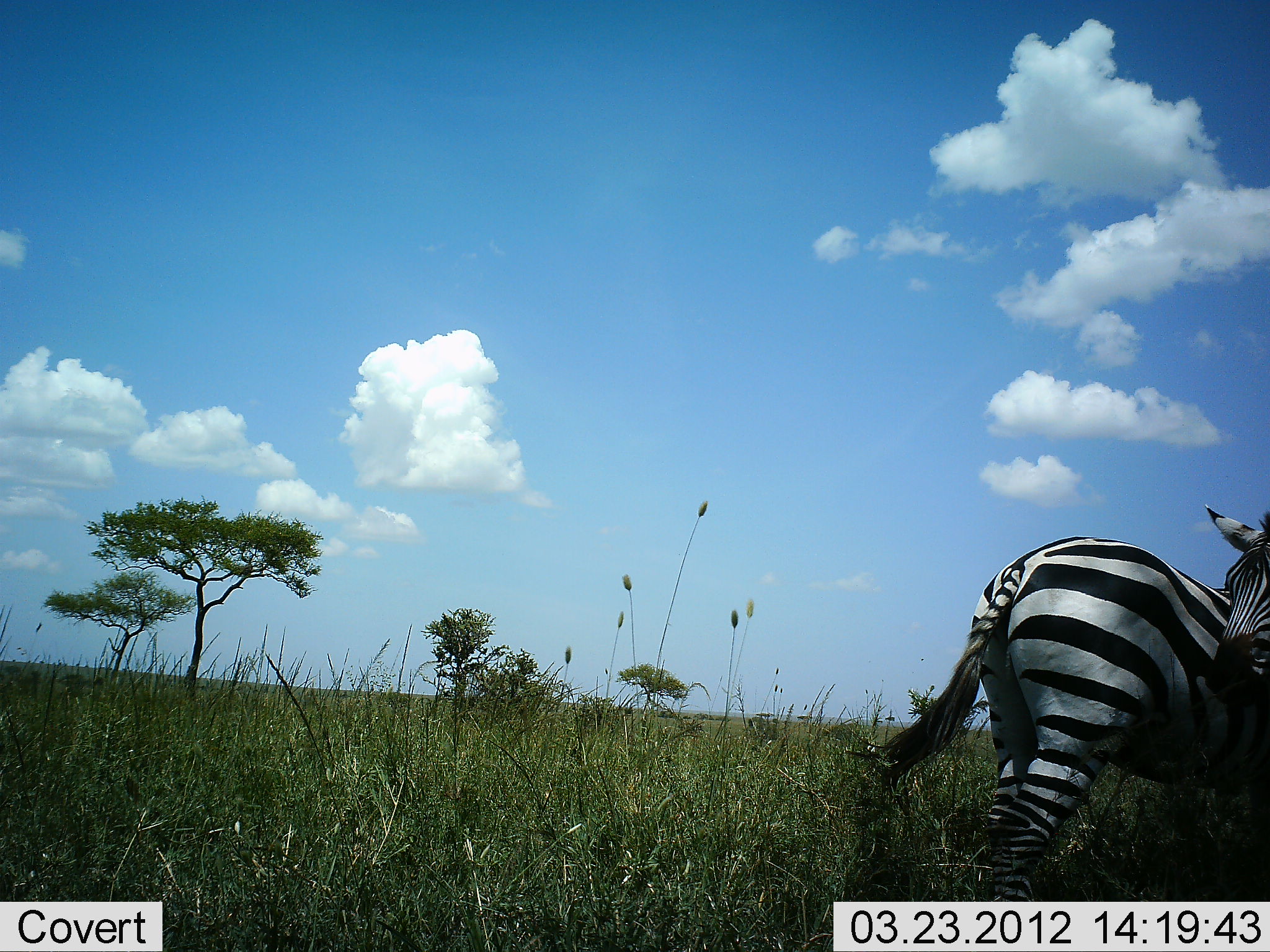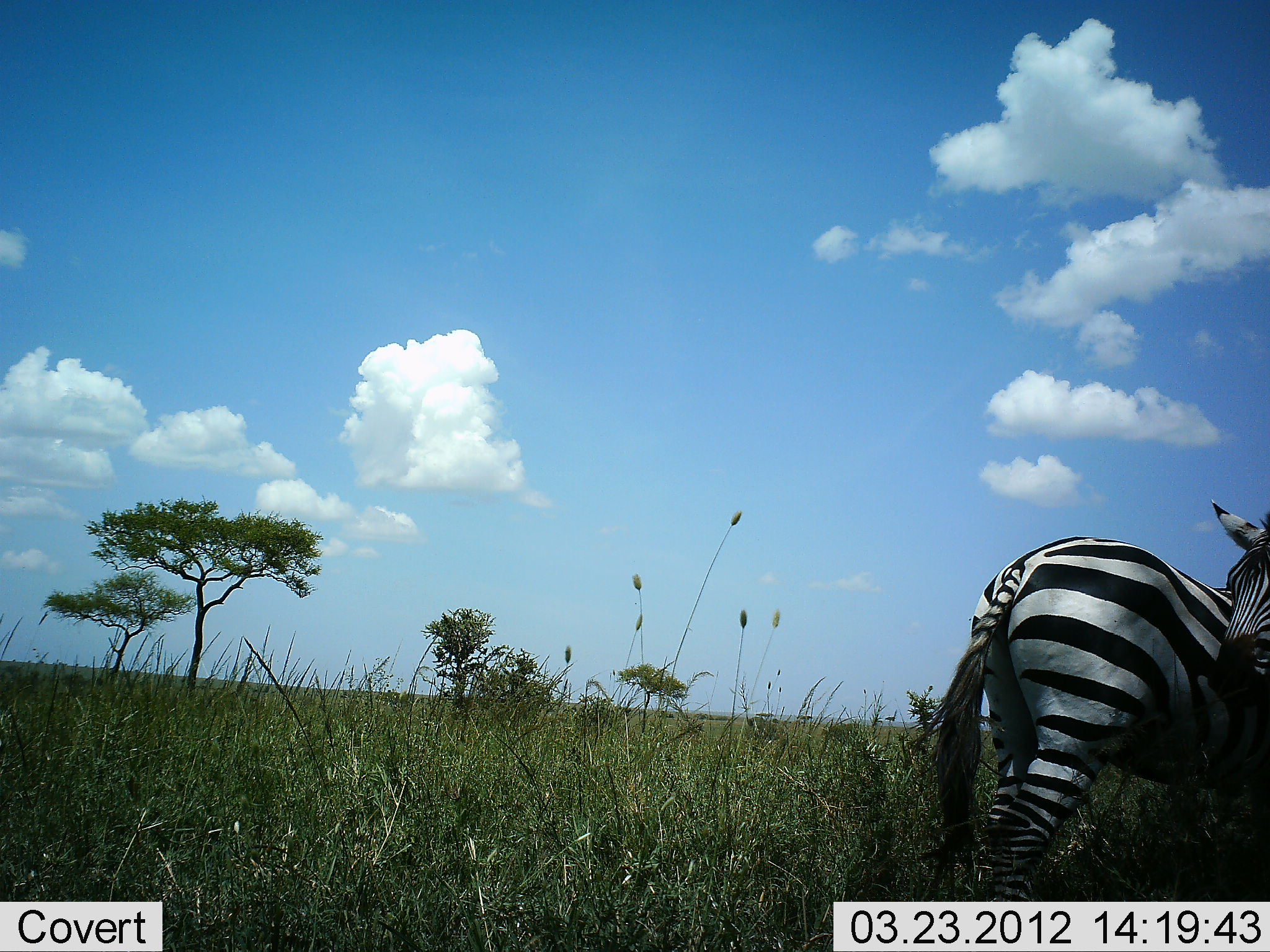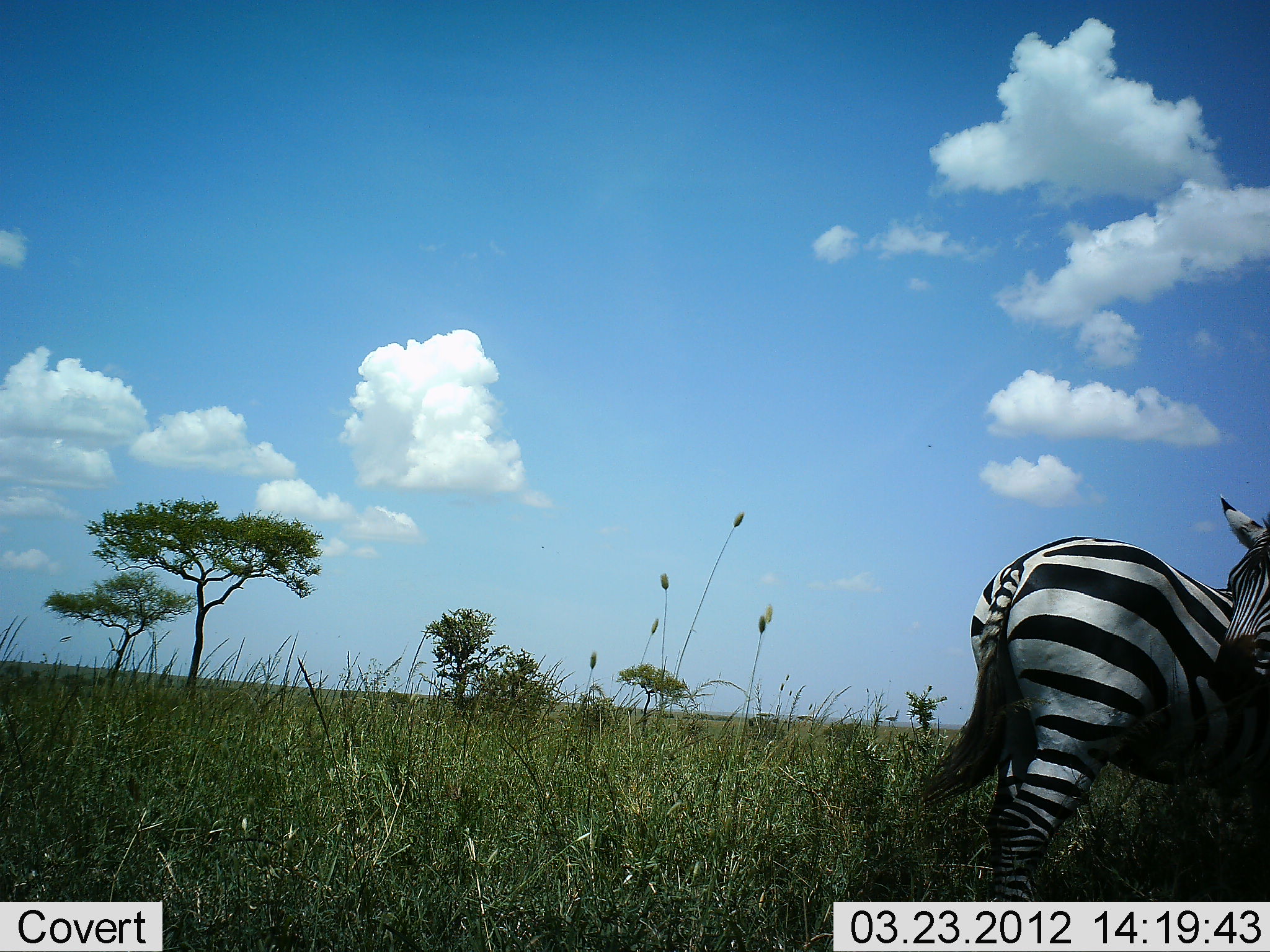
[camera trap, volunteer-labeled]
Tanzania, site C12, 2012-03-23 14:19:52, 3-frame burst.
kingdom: Animalia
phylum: Chordata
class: Mammalia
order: Perissodactyla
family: Equidae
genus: Equus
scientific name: Equus quagga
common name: plains zebra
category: zebra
Zebra (plains zebra) (Equus quagga), count 2. Behavior (volunteer vote fractions): standing 93%, resting 0%, moving 0%, interacting 13%. Young present (vote fraction): 0%. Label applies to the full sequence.